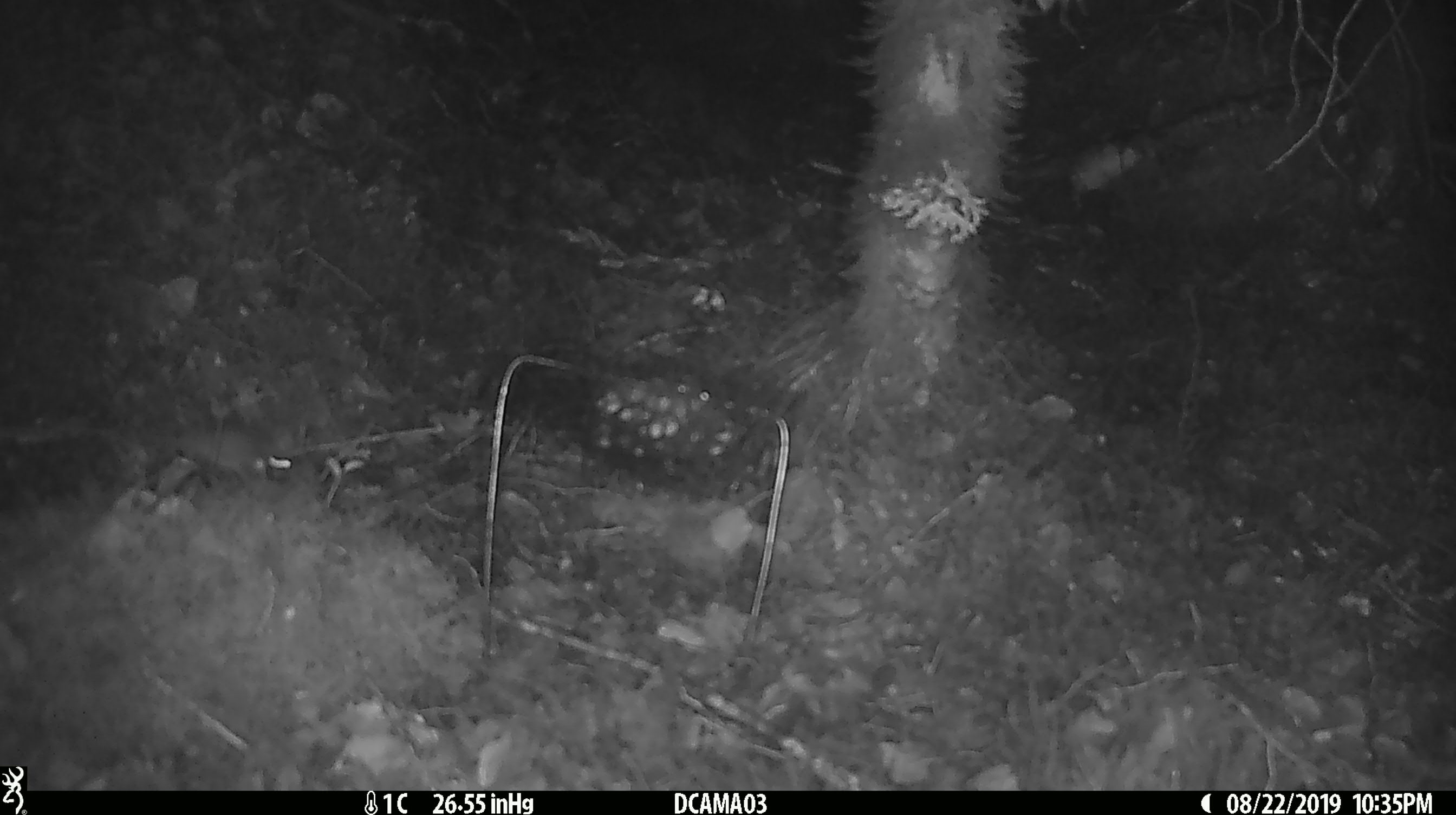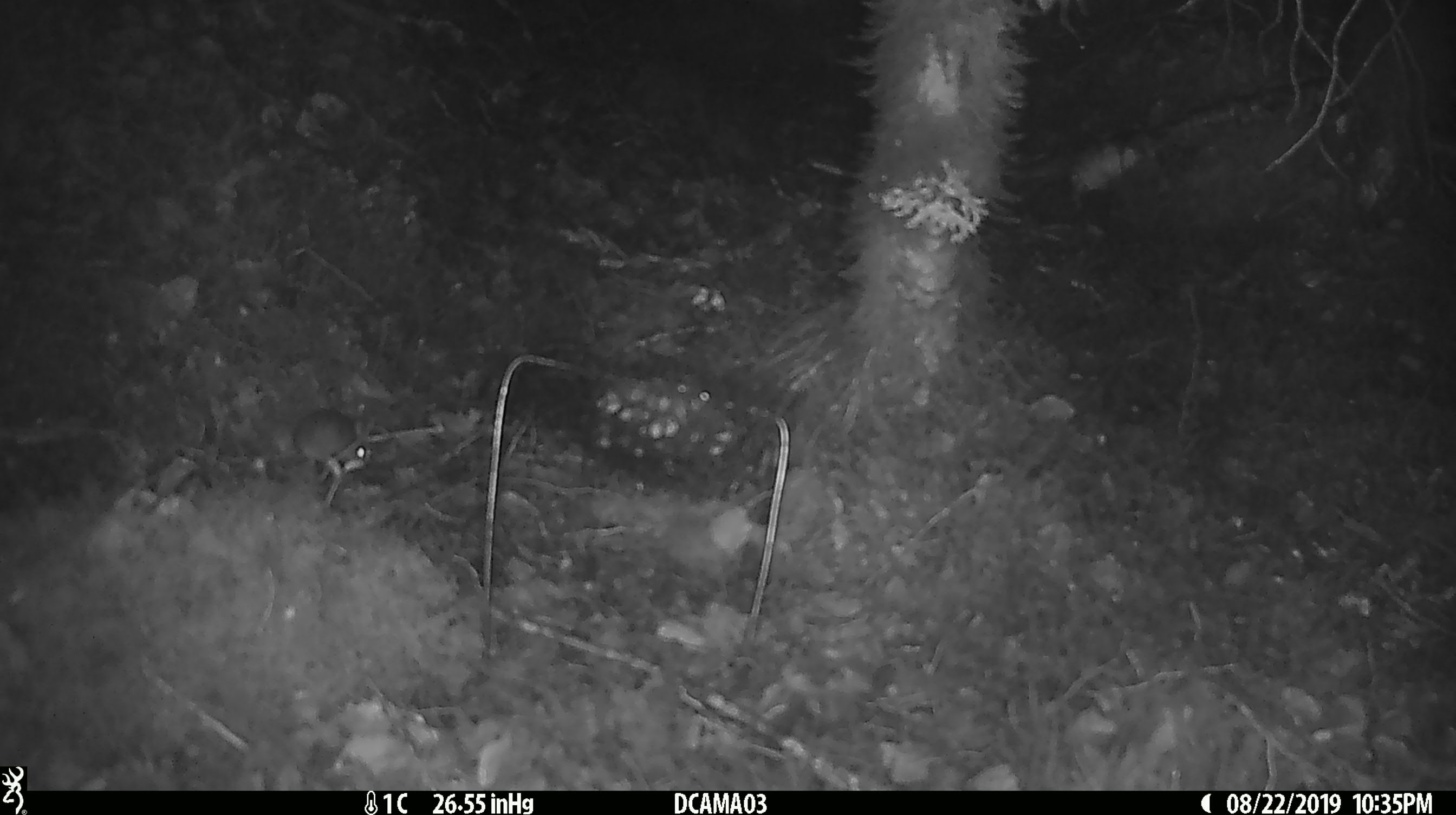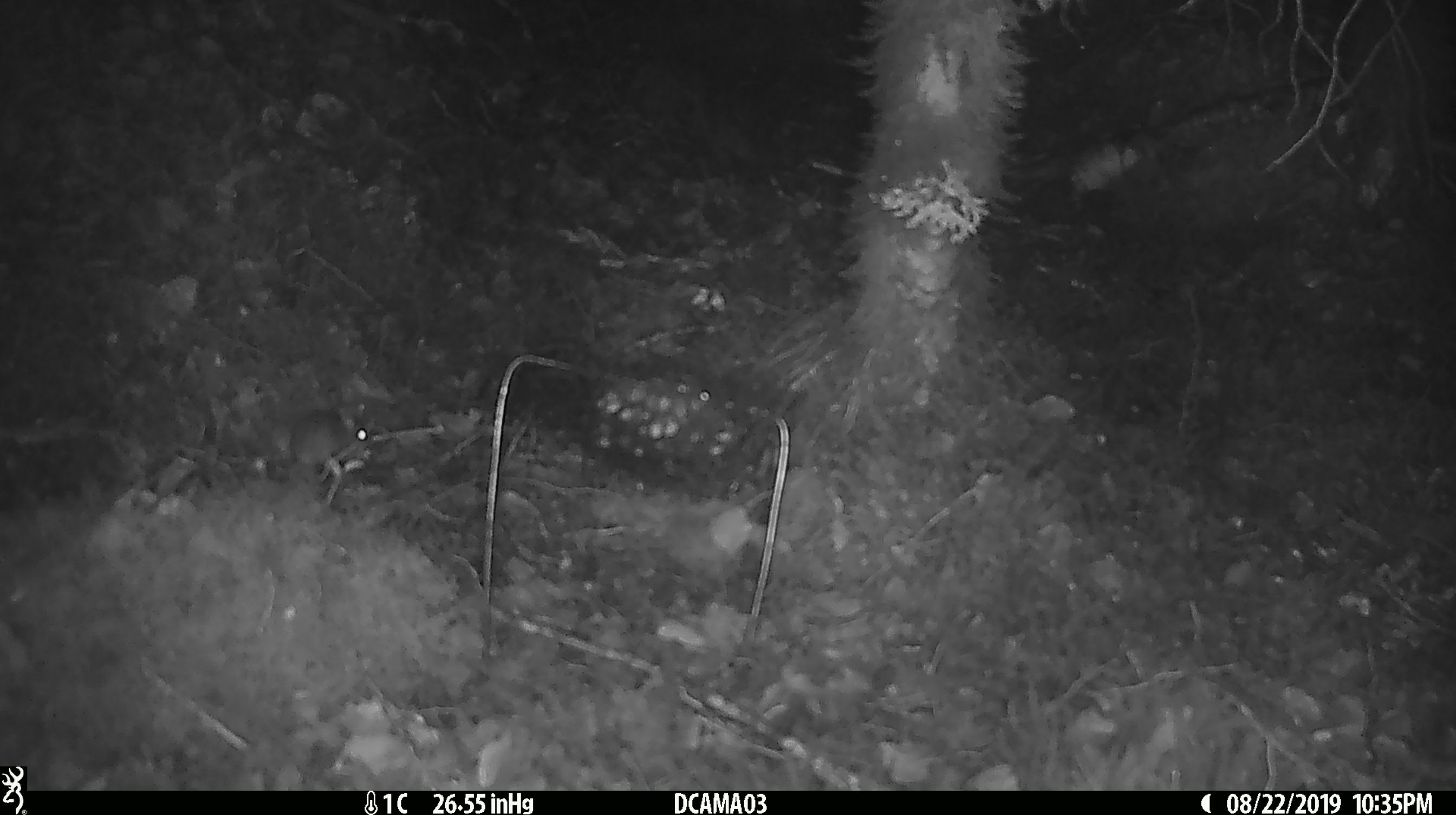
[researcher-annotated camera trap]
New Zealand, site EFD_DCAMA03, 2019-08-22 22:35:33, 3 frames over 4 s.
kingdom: Animalia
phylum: Chordata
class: Mammalia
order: Rodentia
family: Muridae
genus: Mus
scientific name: Mus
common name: mouse